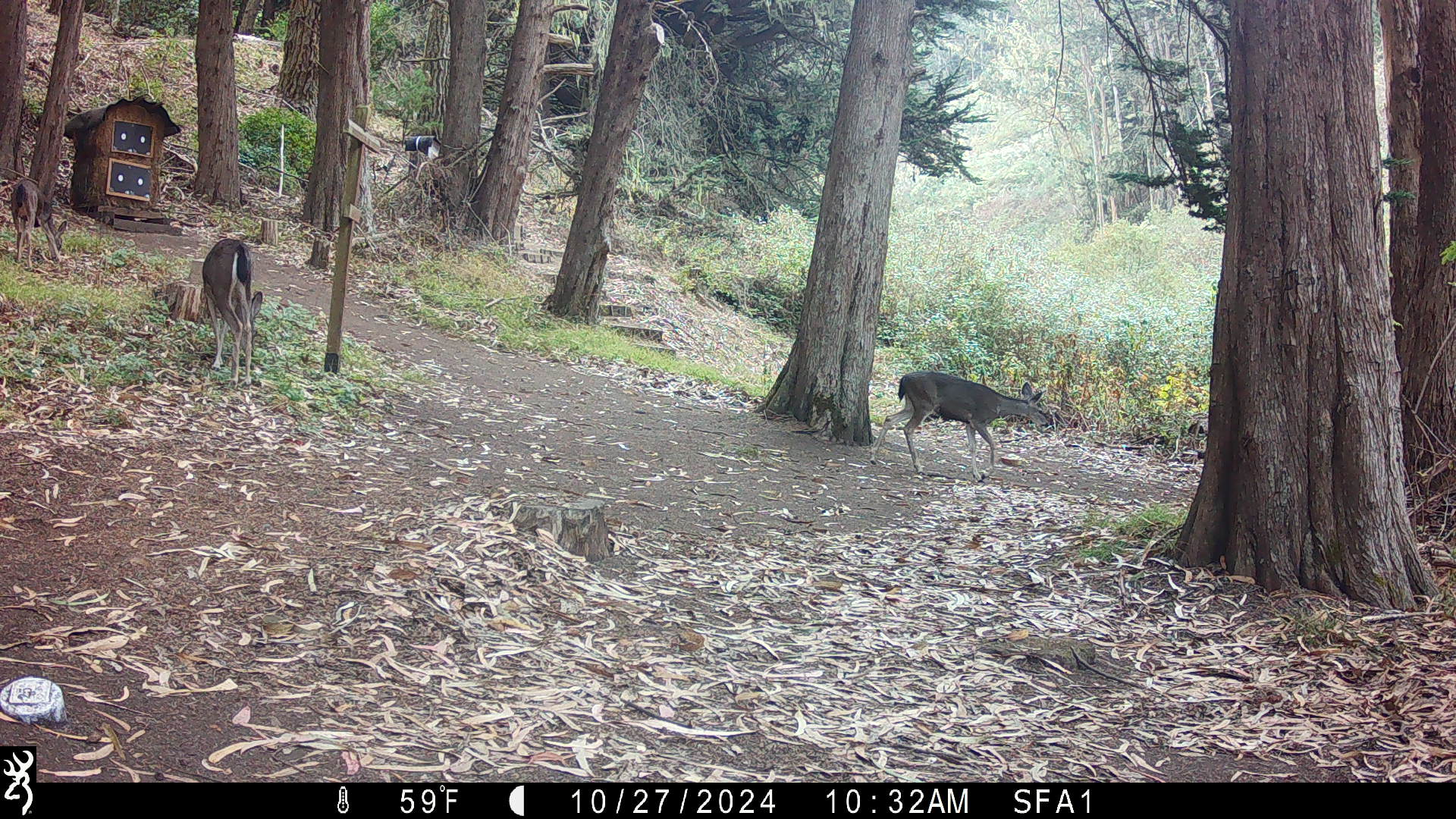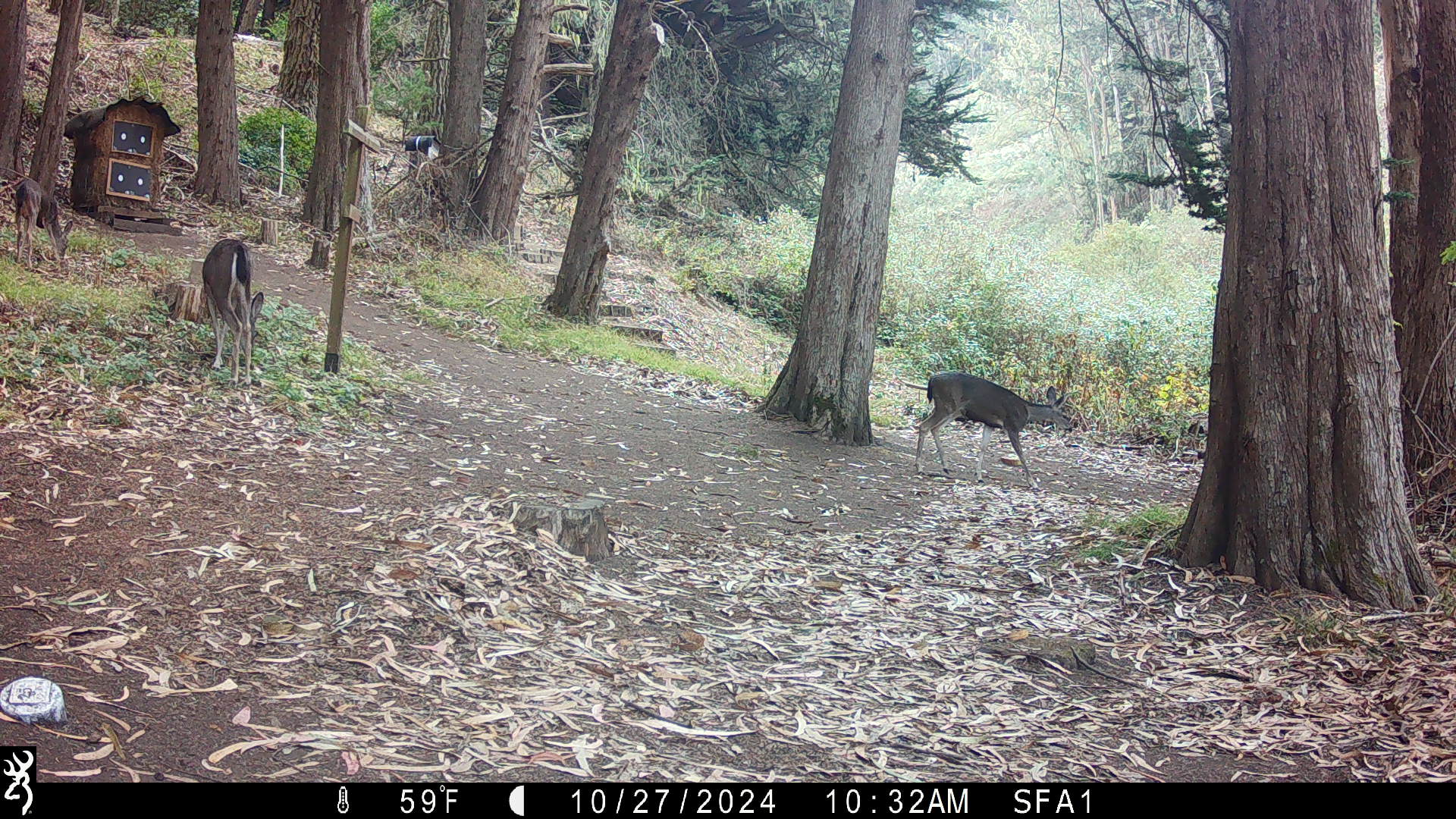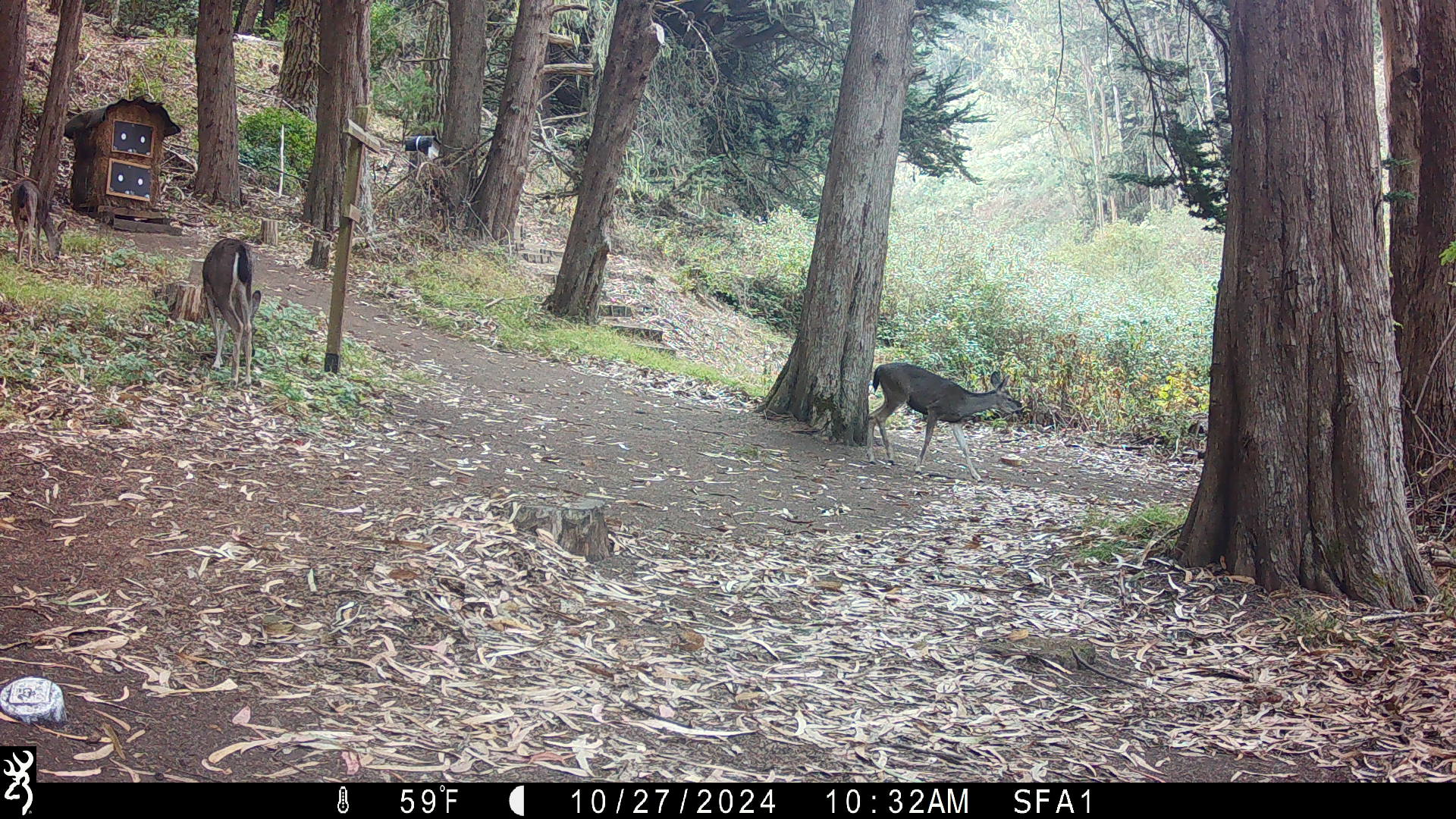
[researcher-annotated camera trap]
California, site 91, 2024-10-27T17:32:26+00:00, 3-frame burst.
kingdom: Animalia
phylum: Chordata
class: Mammalia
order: Artiodactyla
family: Cervidae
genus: Odocoileus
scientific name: Odocoileus hemionus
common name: mule deer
Mule deer (Odocoileus hemionus).